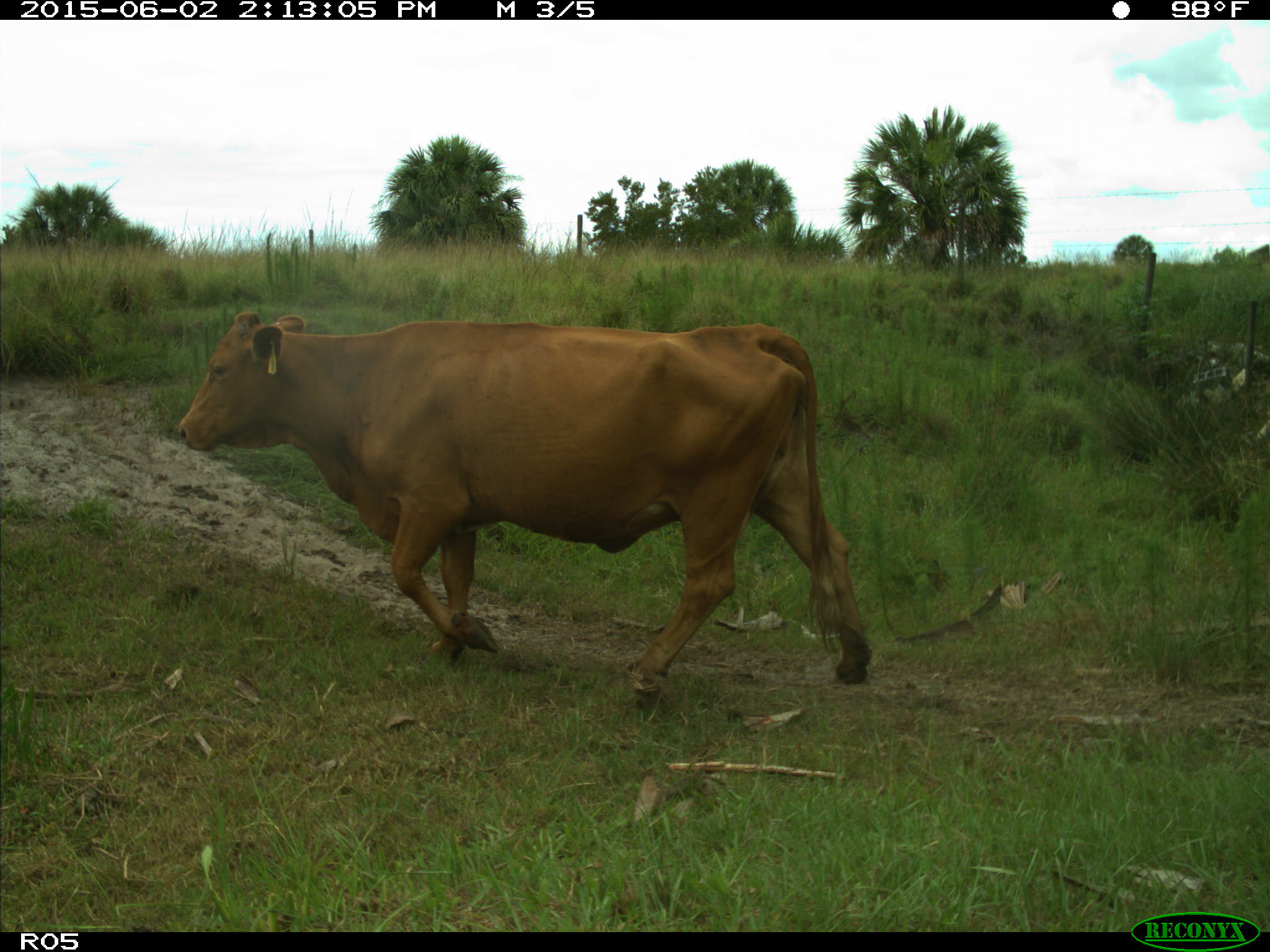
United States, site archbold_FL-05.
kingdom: Animalia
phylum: Chordata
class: Mammalia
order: Artiodactyla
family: Bovidae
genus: Bos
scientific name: Bos taurus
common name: domestic cow